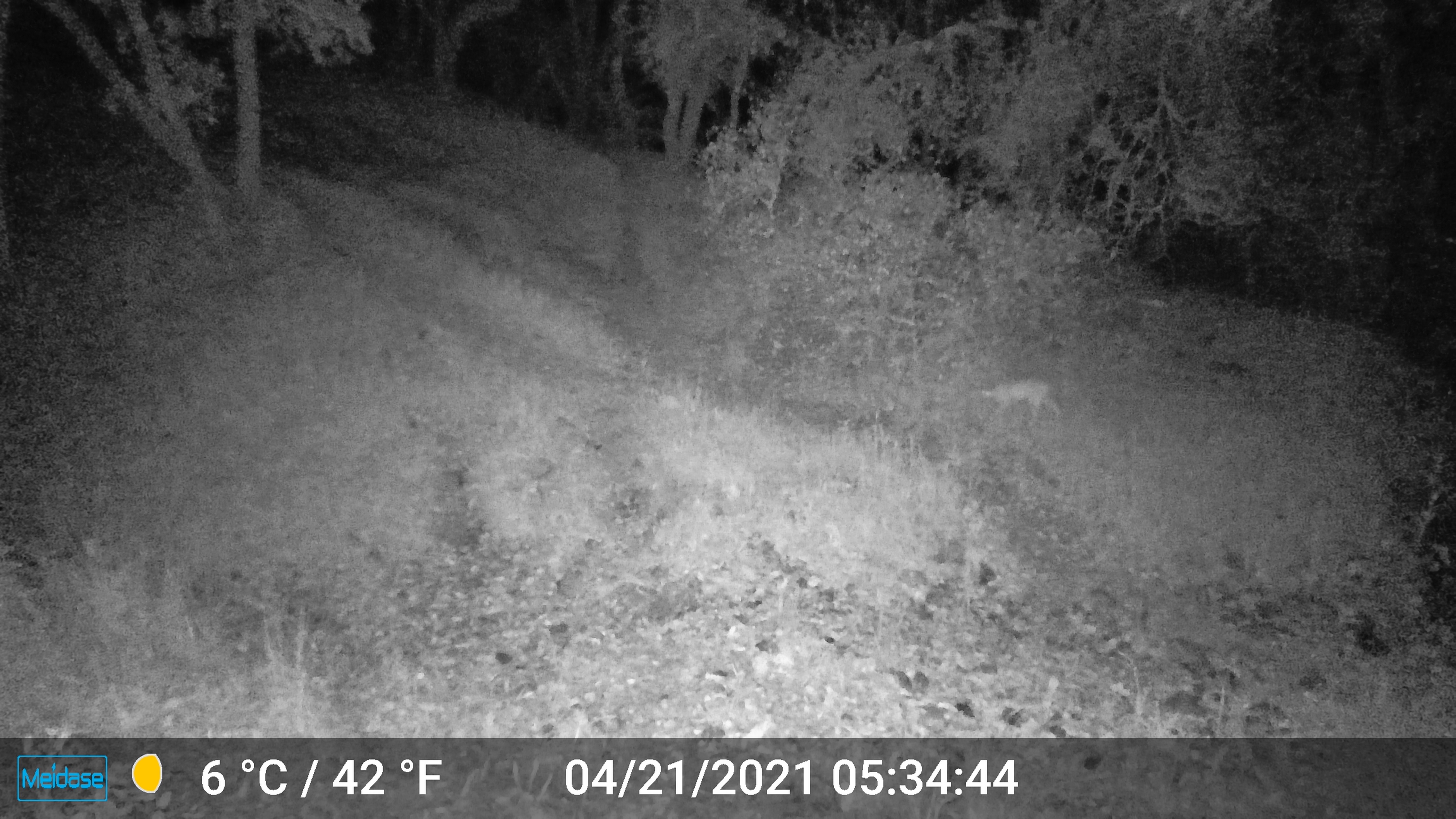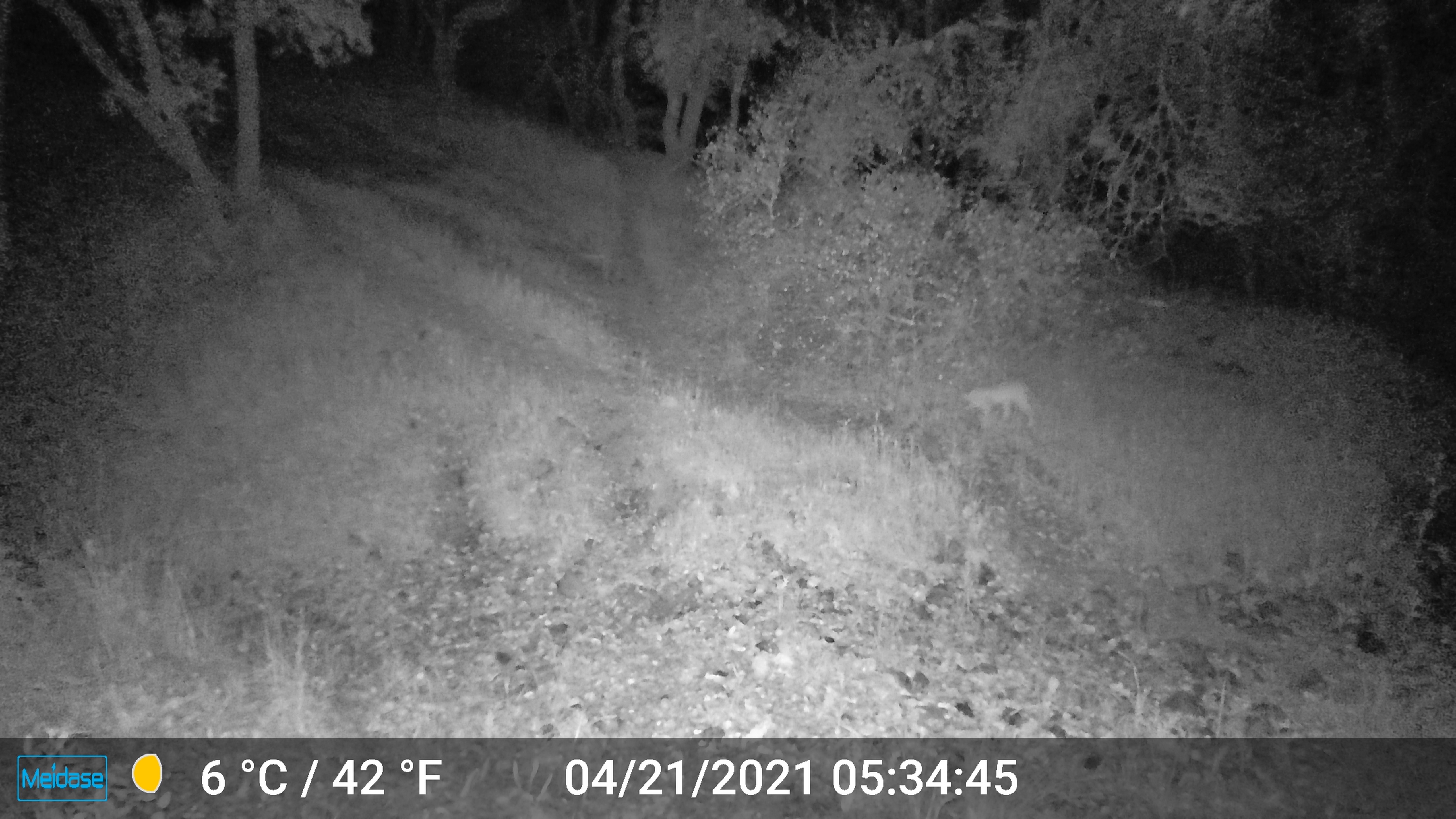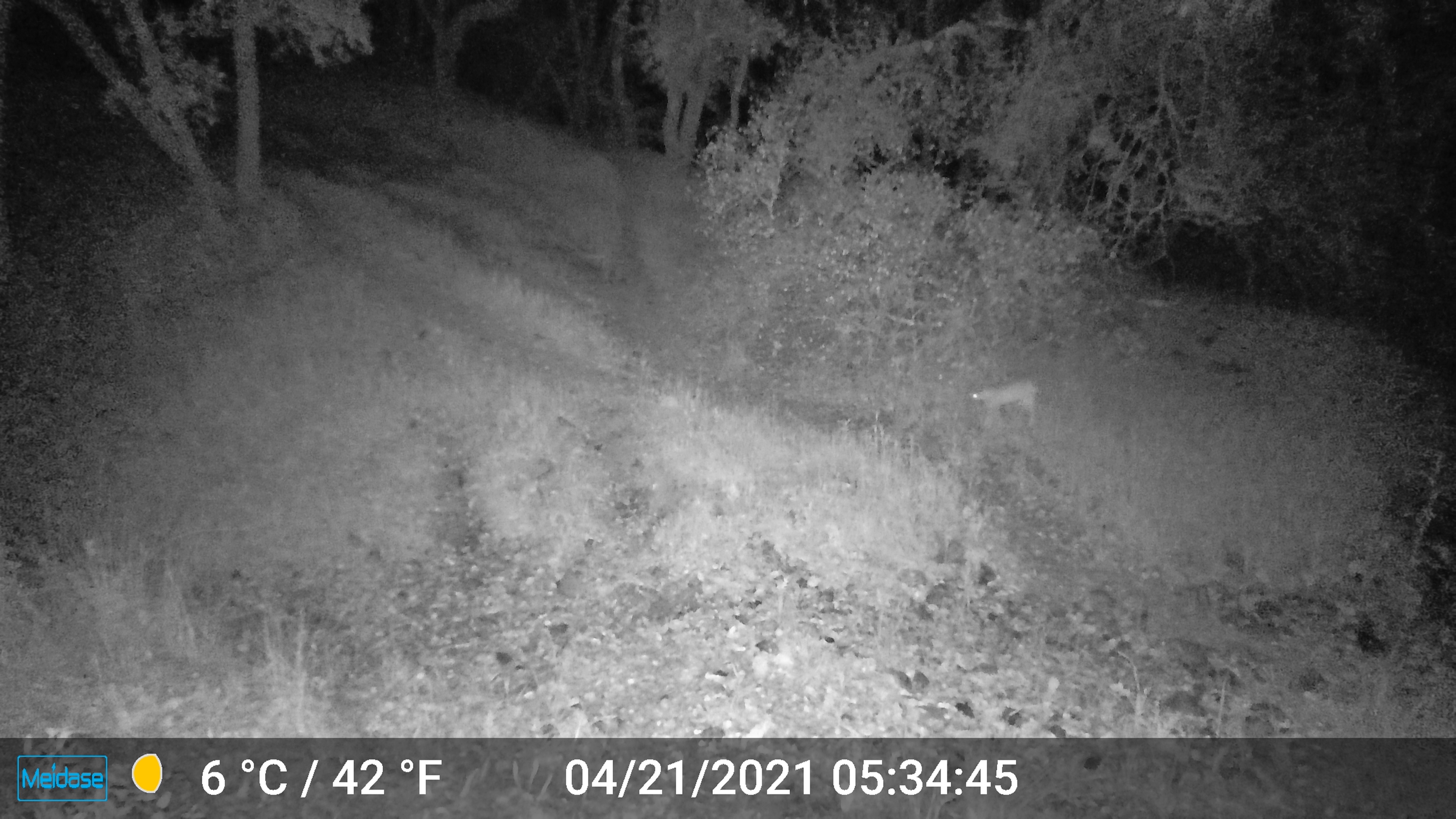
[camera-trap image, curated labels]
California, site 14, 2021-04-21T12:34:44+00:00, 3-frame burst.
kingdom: Animalia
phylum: Chordata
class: Mammalia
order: Carnivora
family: Felidae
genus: Lynx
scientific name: Lynx rufus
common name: bobcat